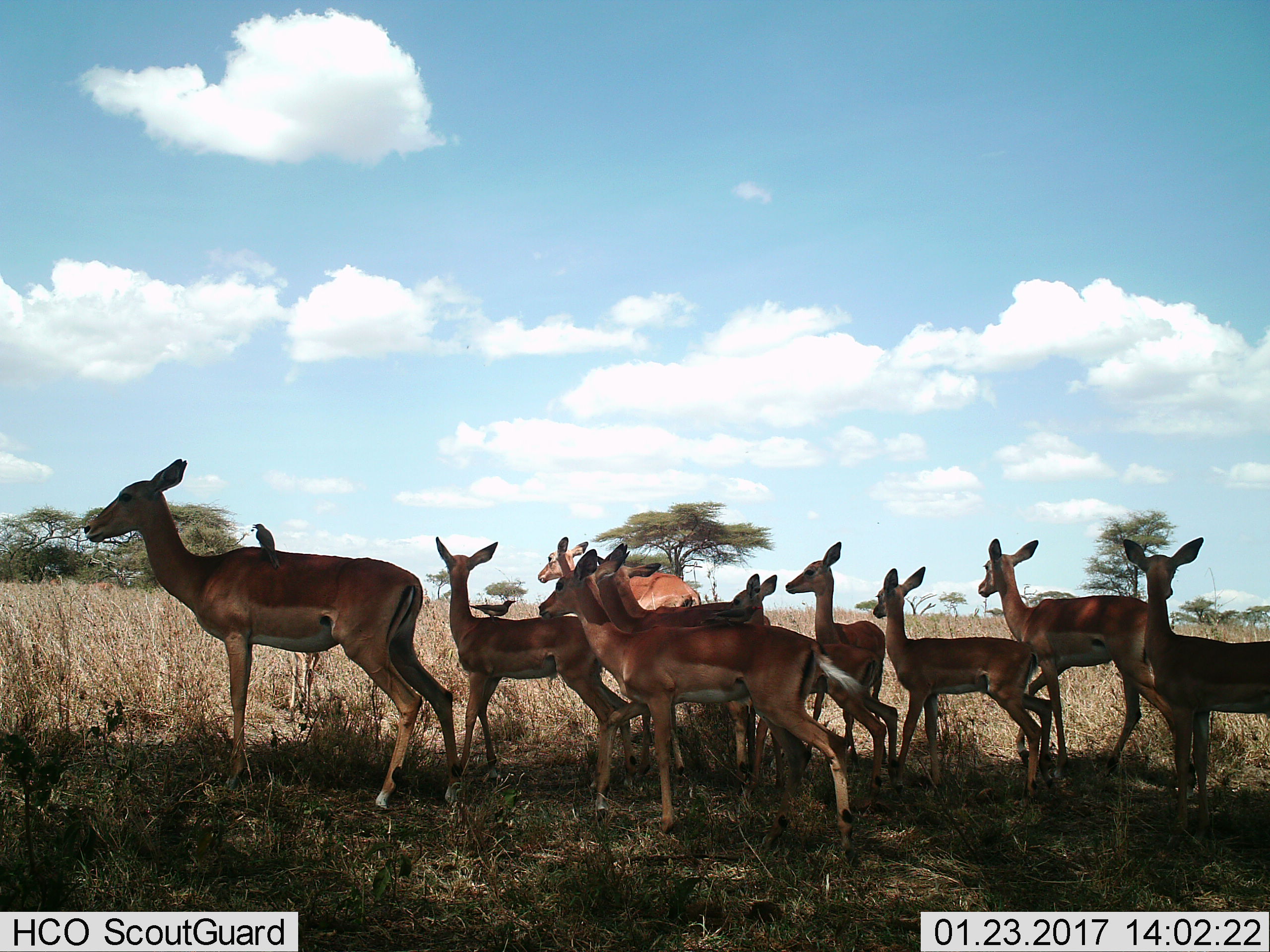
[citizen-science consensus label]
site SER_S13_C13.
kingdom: Animalia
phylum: Chordata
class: Aves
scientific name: Aves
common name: bird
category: birdother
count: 2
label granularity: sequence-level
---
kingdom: Animalia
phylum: Chordata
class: Mammalia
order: Artiodactyla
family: Bovidae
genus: Aepyceros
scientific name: Aepyceros melampus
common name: impala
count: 10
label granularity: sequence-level